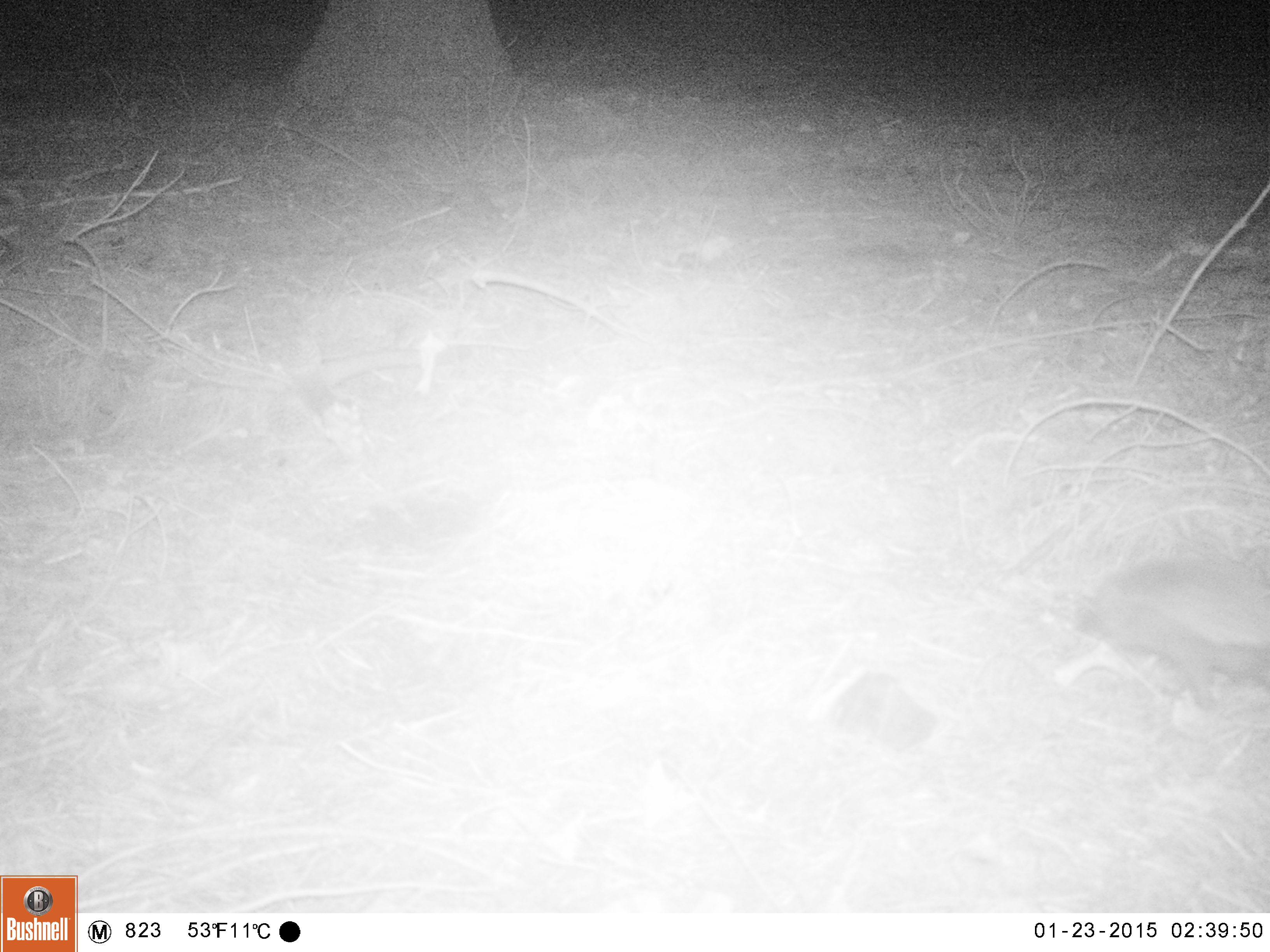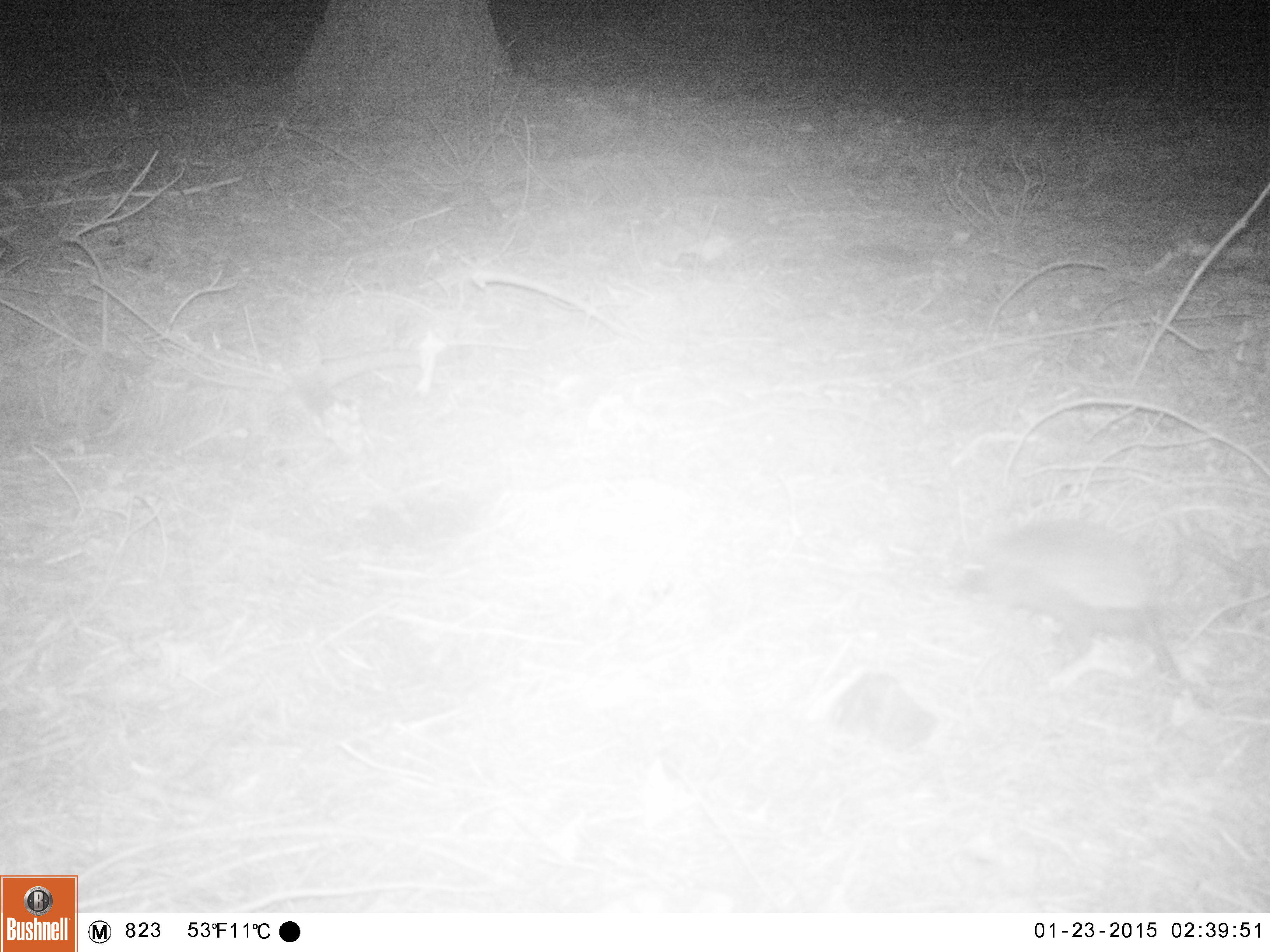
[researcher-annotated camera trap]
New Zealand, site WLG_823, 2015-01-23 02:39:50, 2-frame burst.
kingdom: Animalia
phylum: Chordata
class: Mammalia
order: Eulipotyphla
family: Erinaceidae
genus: Erinaceus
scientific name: Erinaceus europaeus europaeus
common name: european hedgehog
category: hedgehog